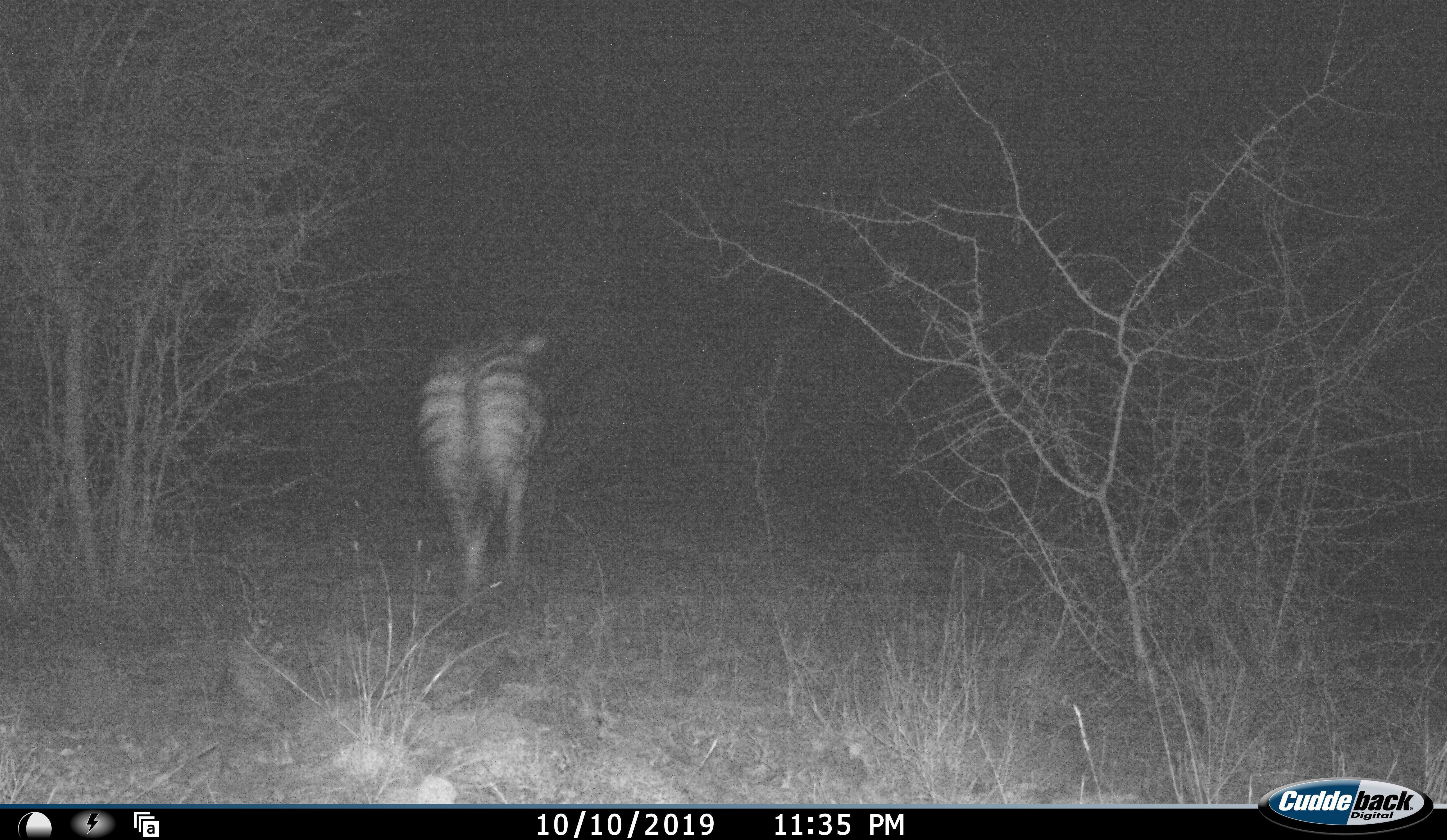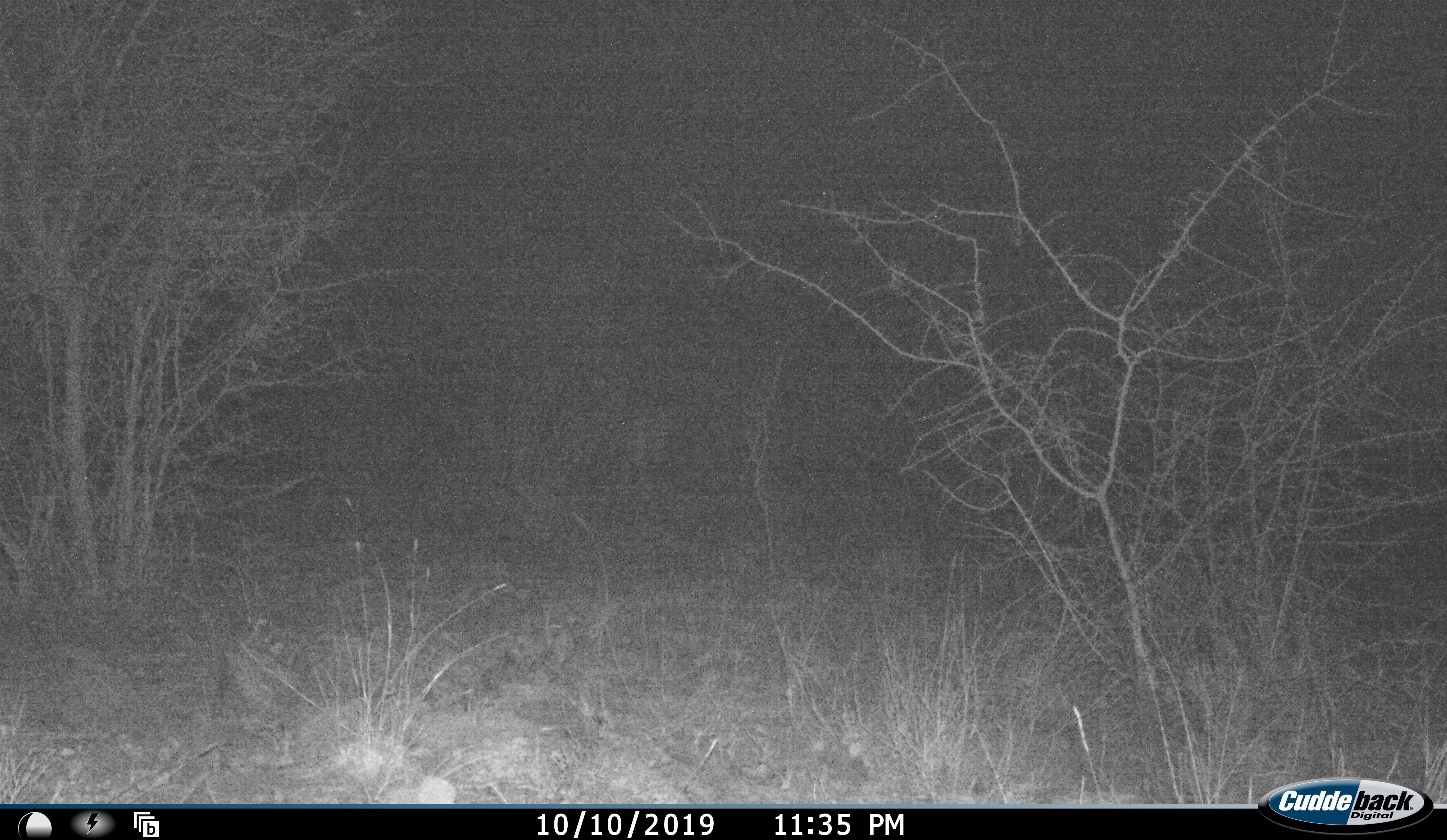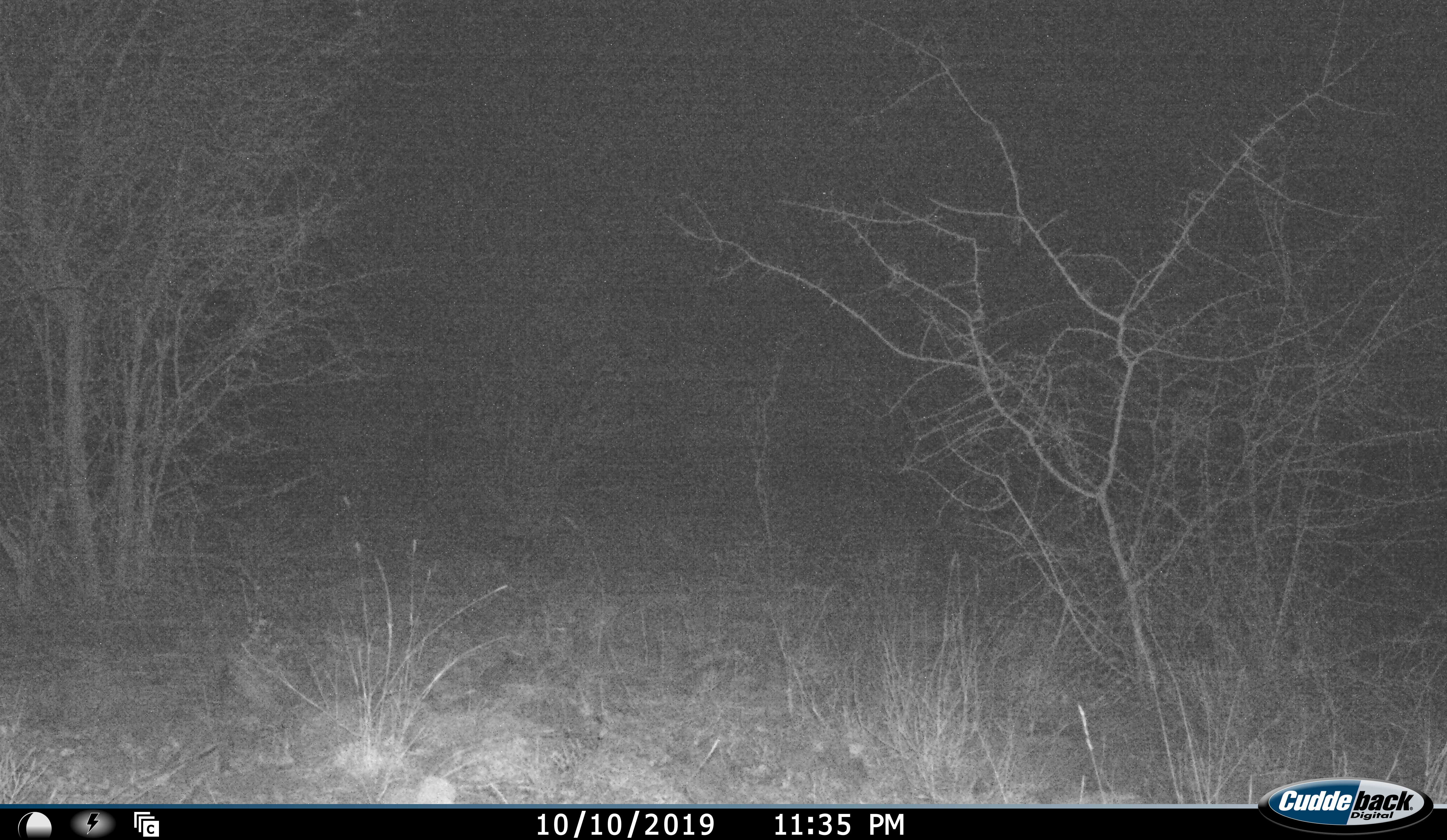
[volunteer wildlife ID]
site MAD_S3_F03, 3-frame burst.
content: unidentified animal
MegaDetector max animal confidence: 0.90